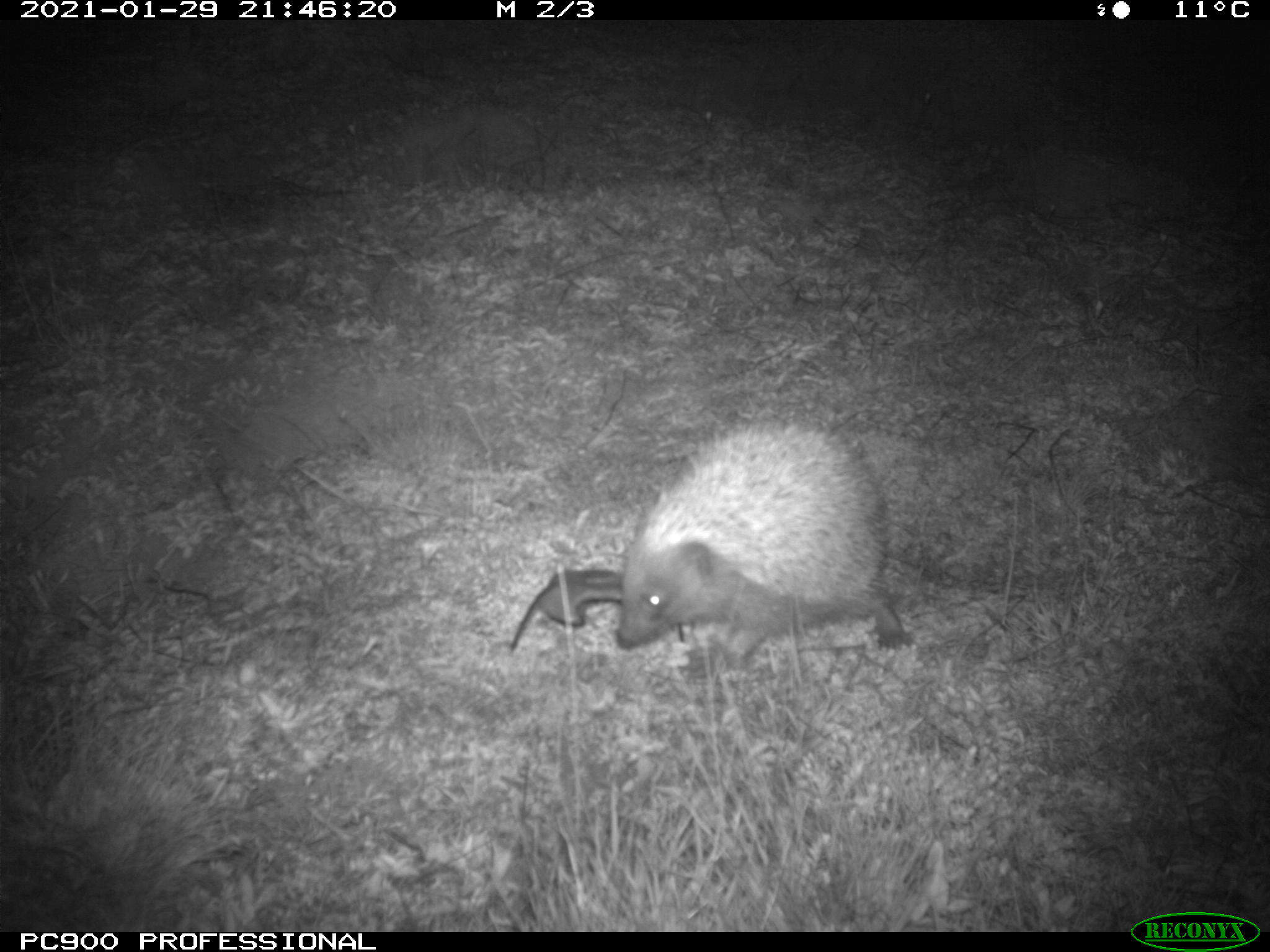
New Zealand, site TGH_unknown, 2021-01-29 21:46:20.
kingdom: Animalia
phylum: Chordata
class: Mammalia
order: Eulipotyphla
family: Erinaceidae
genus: Erinaceus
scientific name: Erinaceus europaeus europaeus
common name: european hedgehog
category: hedgehog